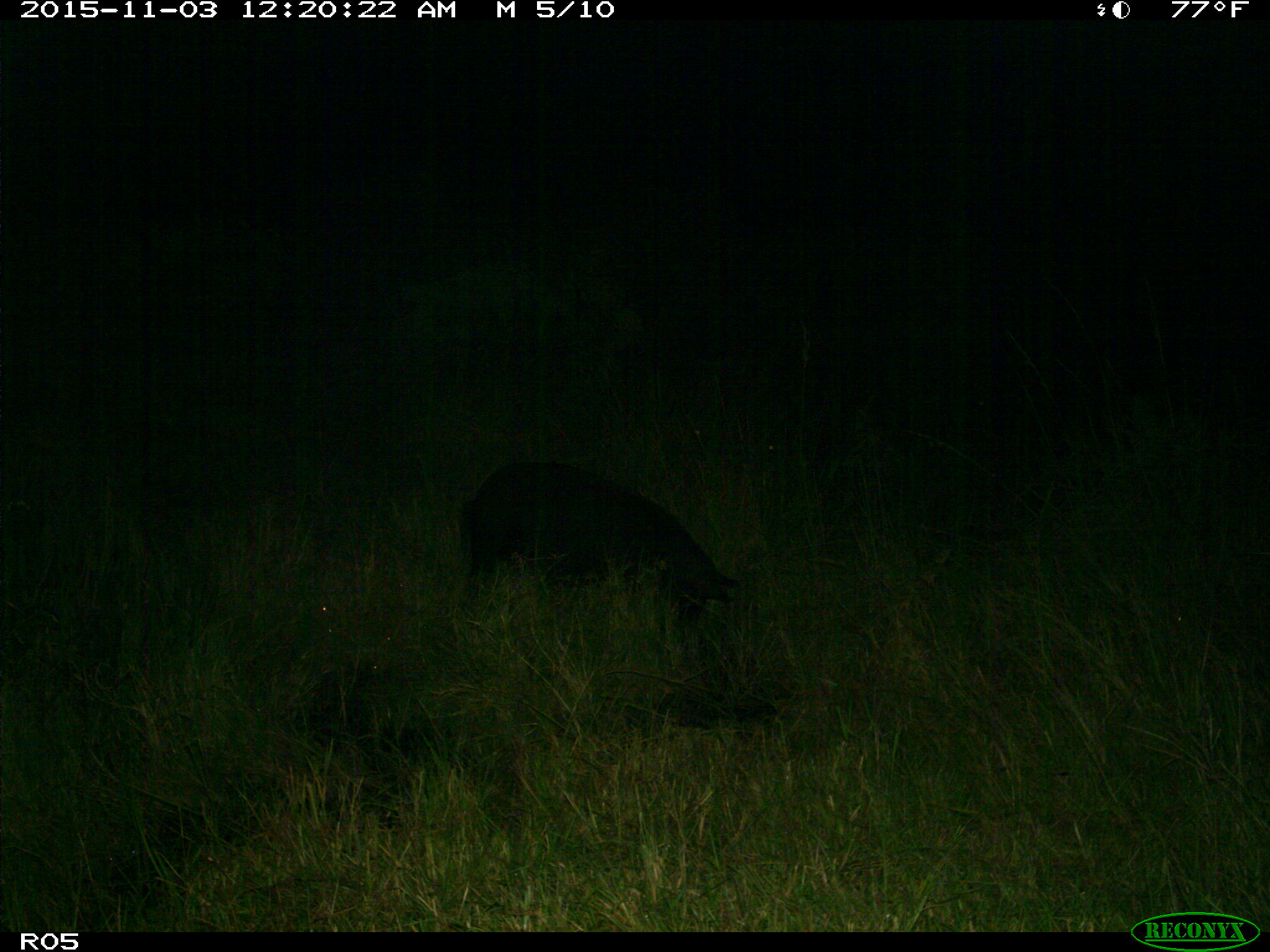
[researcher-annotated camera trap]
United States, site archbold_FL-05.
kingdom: Animalia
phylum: Chordata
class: Mammalia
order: Artiodactyla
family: Suidae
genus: Sus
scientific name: Sus scrofa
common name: wild boar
Sus scrofa (wild boar).